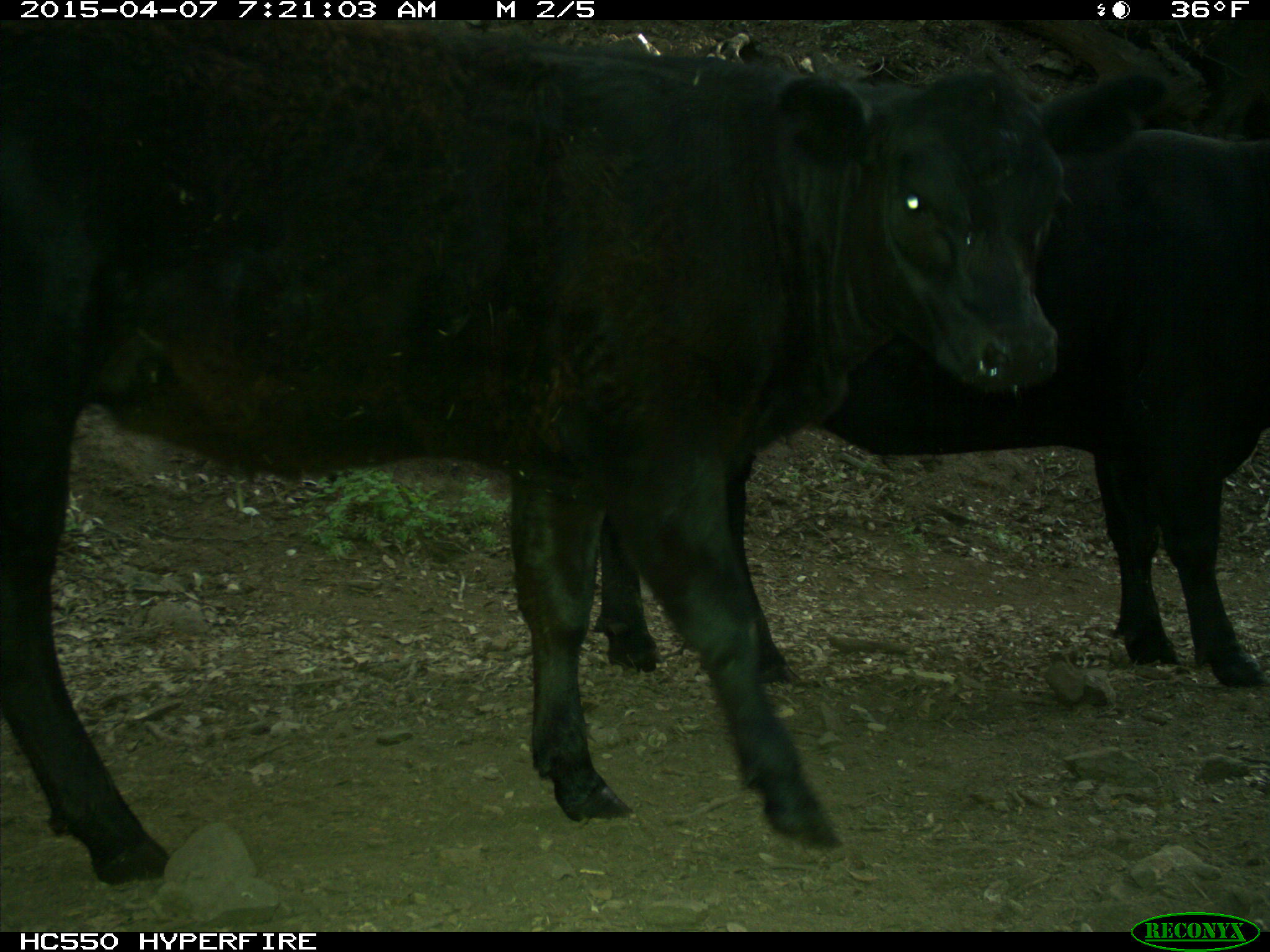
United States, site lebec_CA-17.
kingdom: Animalia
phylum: Chordata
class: Mammalia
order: Artiodactyla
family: Bovidae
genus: Bos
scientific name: Bos taurus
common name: domestic cow